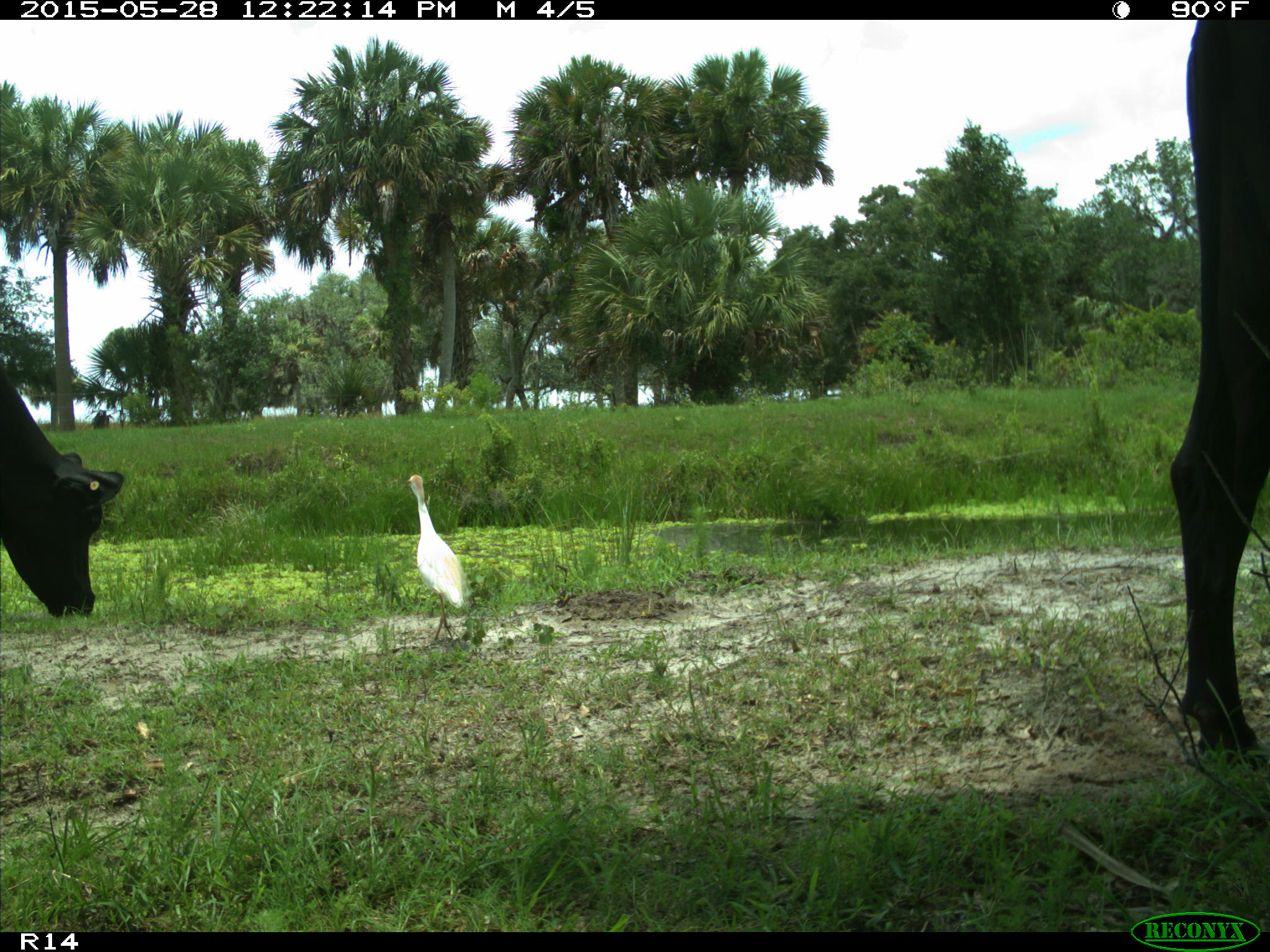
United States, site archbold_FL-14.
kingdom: Animalia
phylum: Chordata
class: Mammalia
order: Artiodactyla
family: Bovidae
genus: Bos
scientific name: Bos taurus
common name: domestic cow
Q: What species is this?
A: Bos taurus (domestic cow).